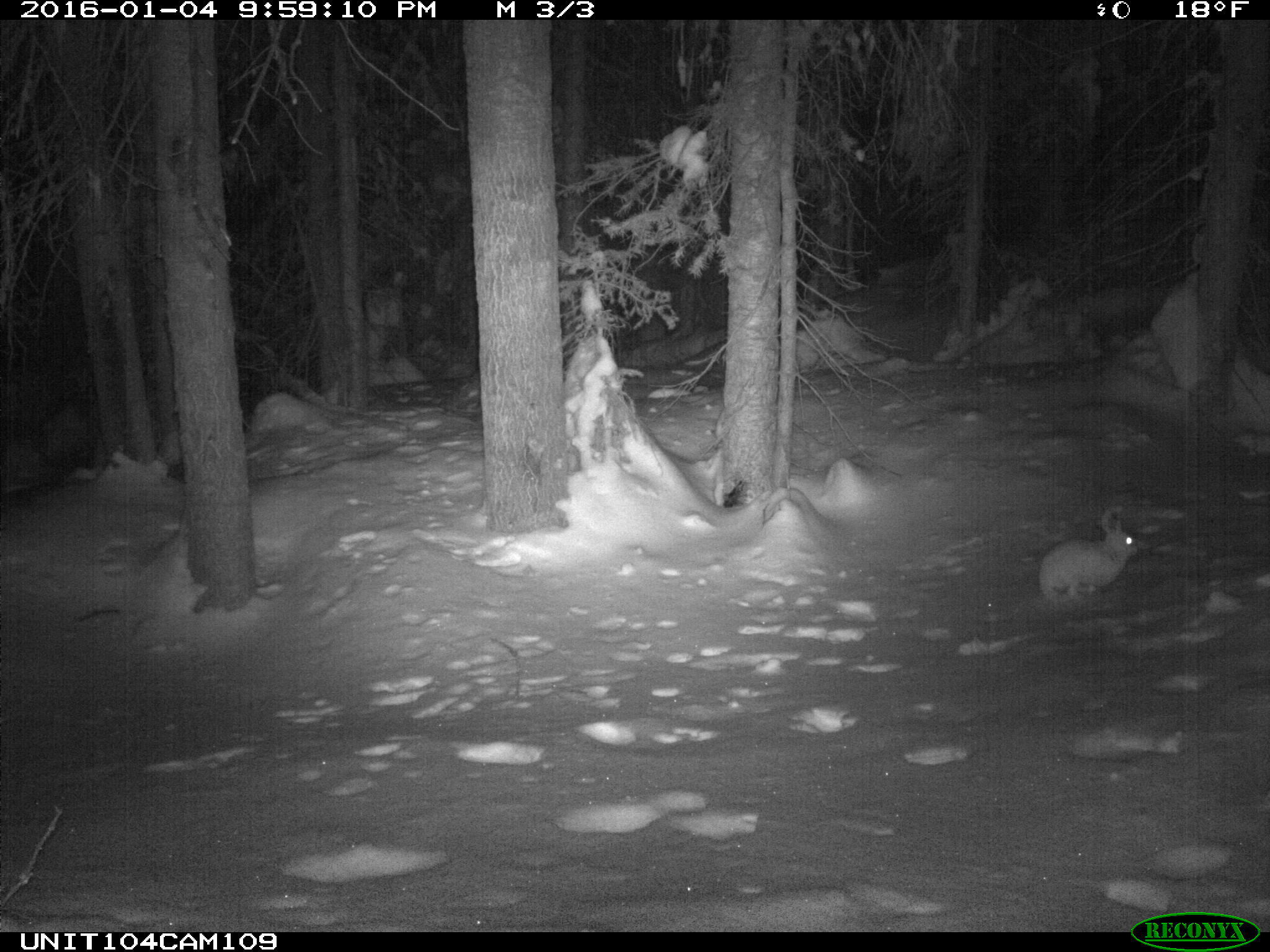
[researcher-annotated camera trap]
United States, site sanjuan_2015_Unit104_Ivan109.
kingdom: Animalia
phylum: Chordata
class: Mammalia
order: Lagomorpha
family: Leporidae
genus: Lepus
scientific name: Lepus americanus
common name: snowshoe hare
Lepus americanus (snowshoe hare).